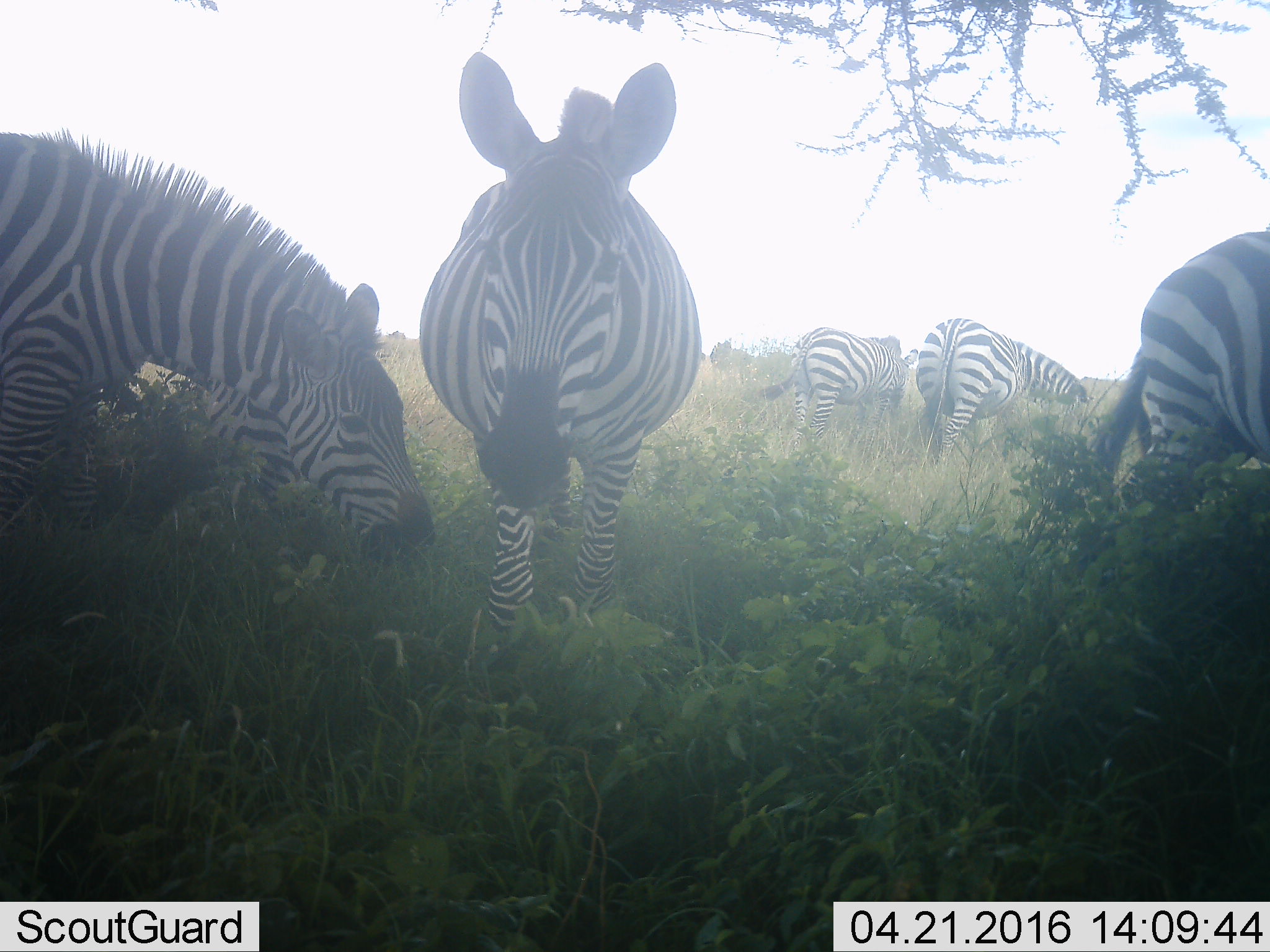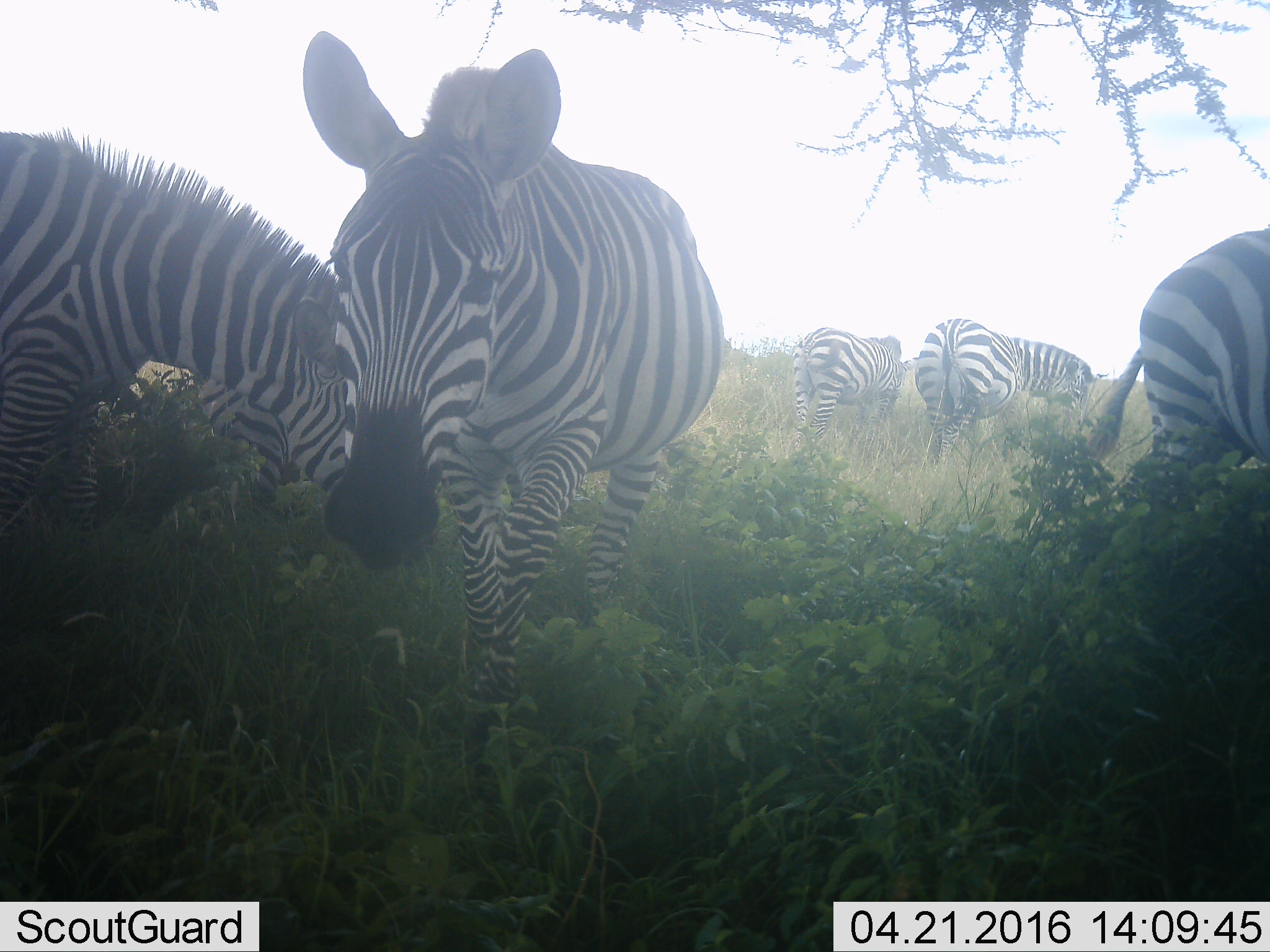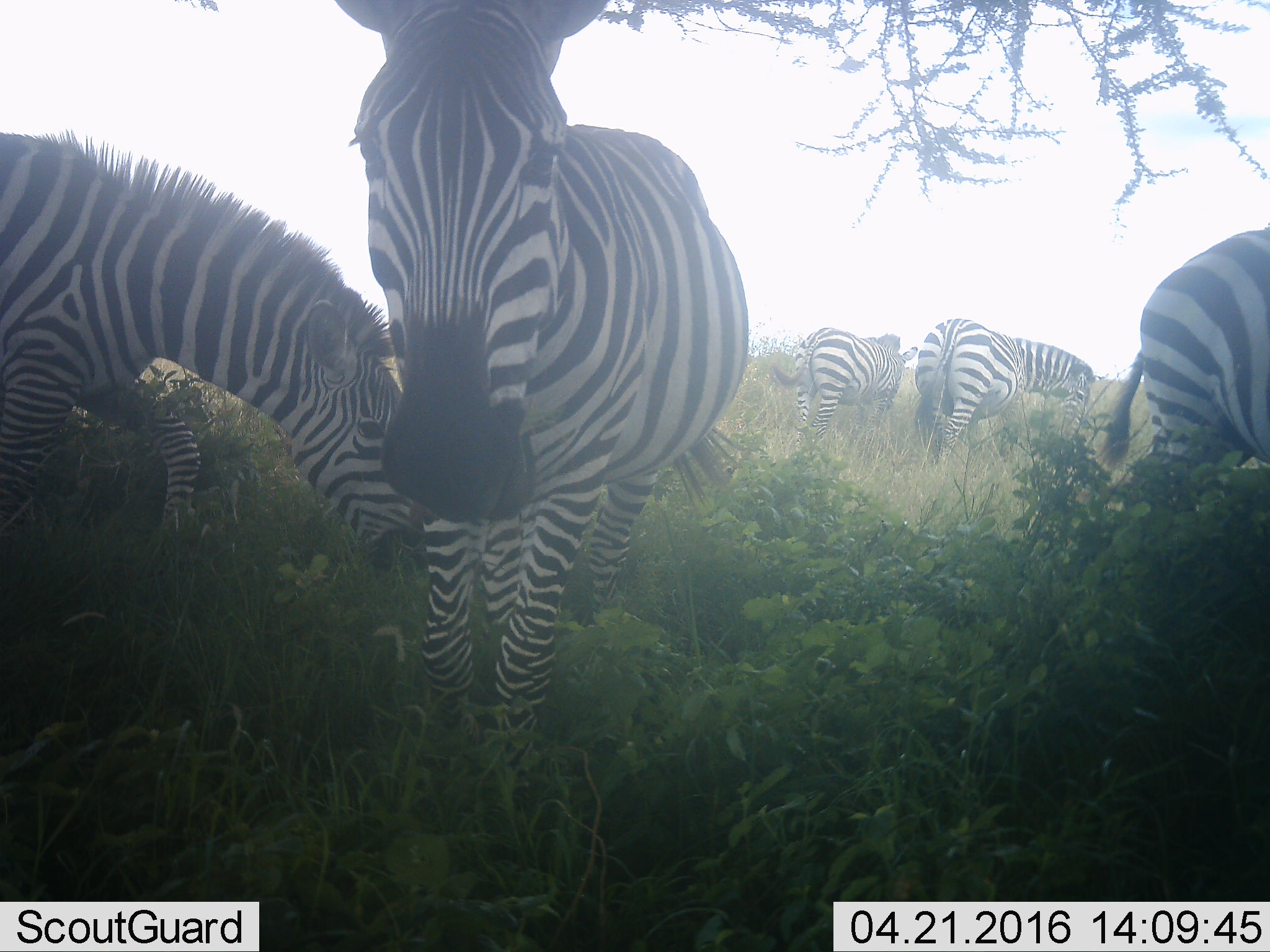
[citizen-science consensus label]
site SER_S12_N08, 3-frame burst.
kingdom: Animalia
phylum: Chordata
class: Mammalia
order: Perissodactyla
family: Equidae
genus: Equus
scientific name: Equus quagga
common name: plains zebra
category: zebraplains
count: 5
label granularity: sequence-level